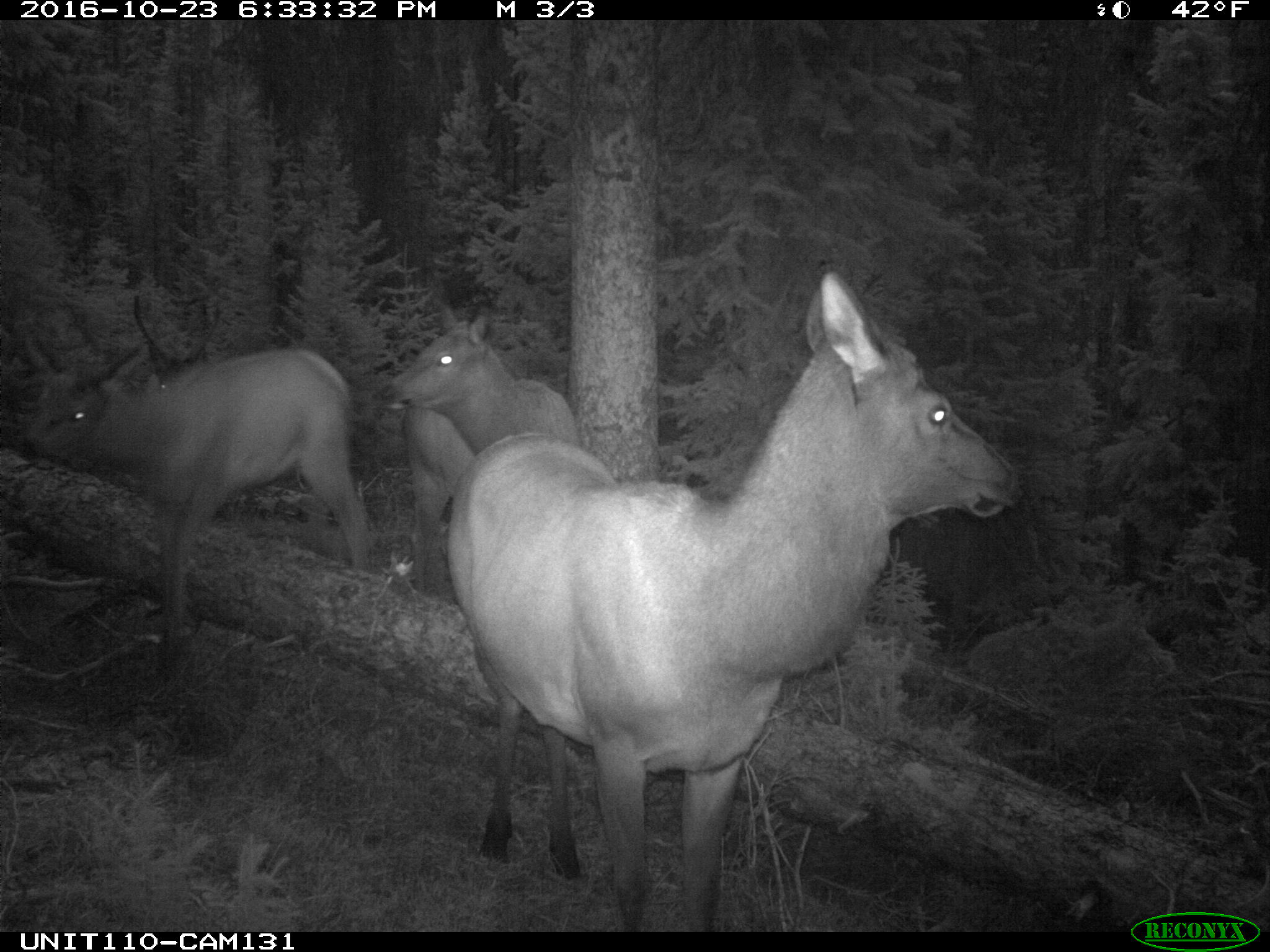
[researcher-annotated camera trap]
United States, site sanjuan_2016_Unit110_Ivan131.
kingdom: Animalia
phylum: Chordata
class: Mammalia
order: Artiodactyla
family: Cervidae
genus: Cervus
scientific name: Cervus elaphus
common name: red deer